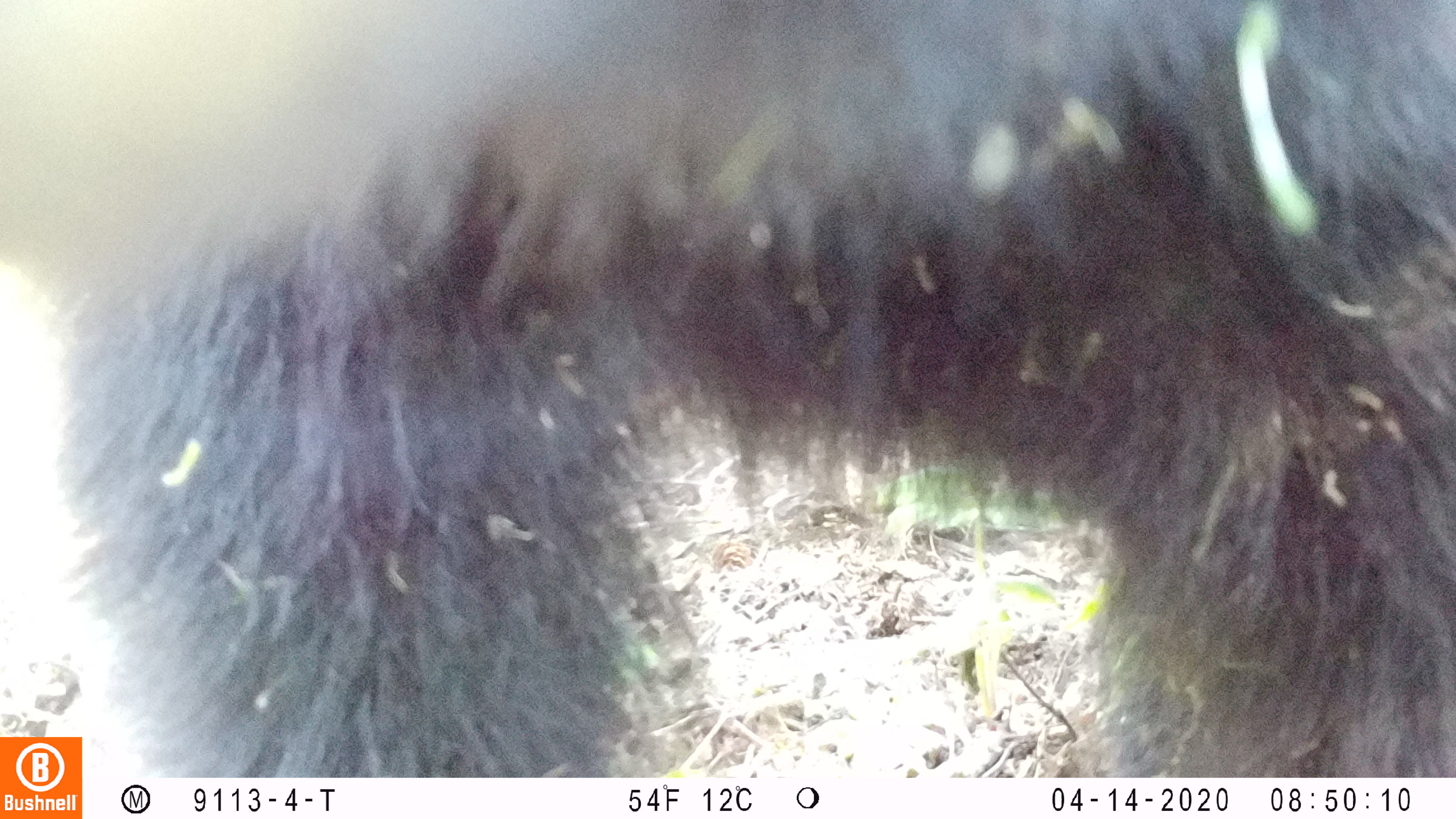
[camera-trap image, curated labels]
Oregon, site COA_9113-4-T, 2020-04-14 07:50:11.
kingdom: Animalia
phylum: Chordata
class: Mammalia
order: Carnivora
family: Ursidae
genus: Ursus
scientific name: Ursus americanus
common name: american black bear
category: black bear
Black bear (american black bear) (Ursus americanus).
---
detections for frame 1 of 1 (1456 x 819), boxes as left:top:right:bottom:
black bear: 89:1:1453:771